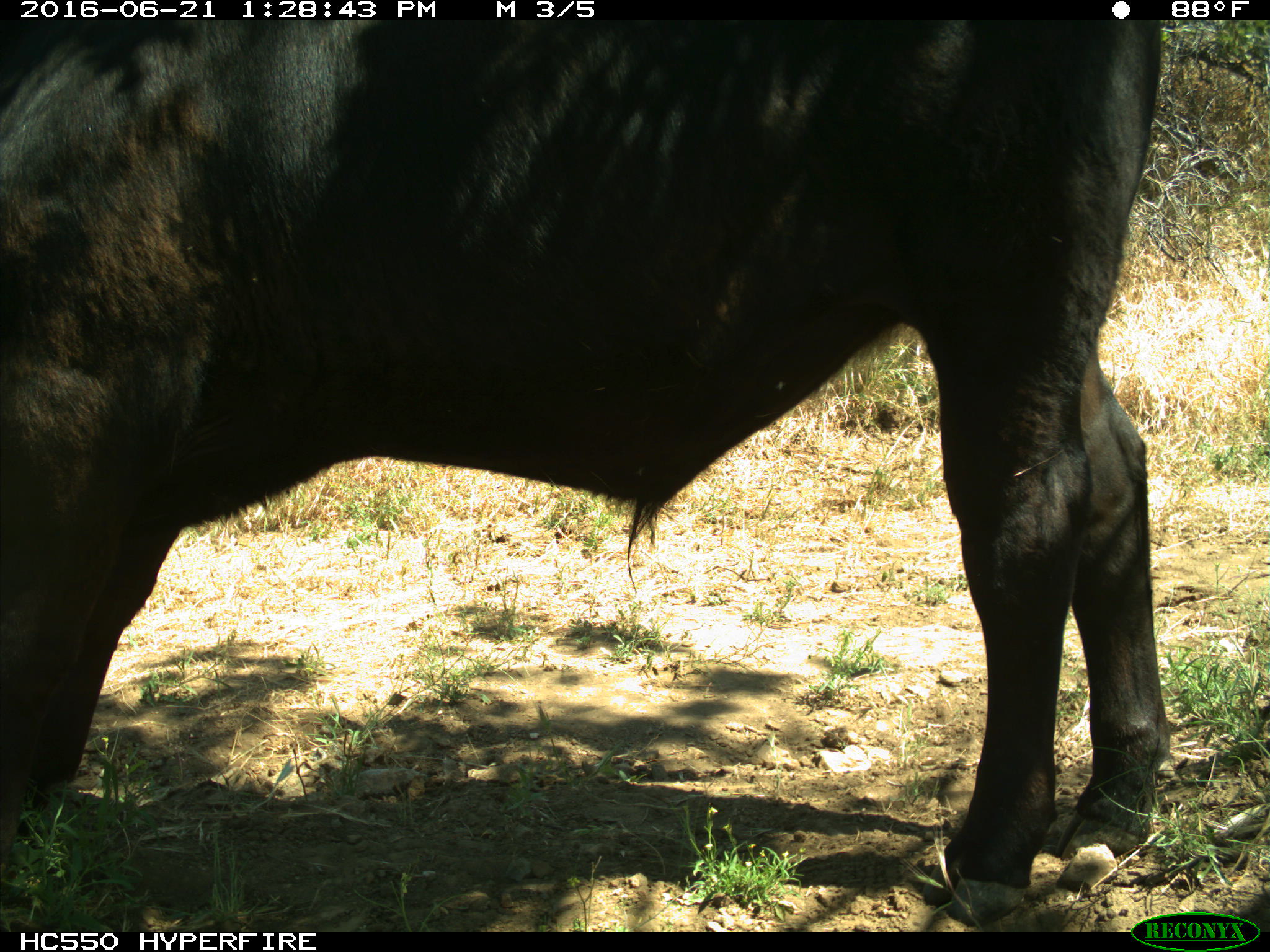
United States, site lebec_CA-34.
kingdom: Animalia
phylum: Chordata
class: Mammalia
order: Artiodactyla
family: Bovidae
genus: Bos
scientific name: Bos taurus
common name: domestic cow